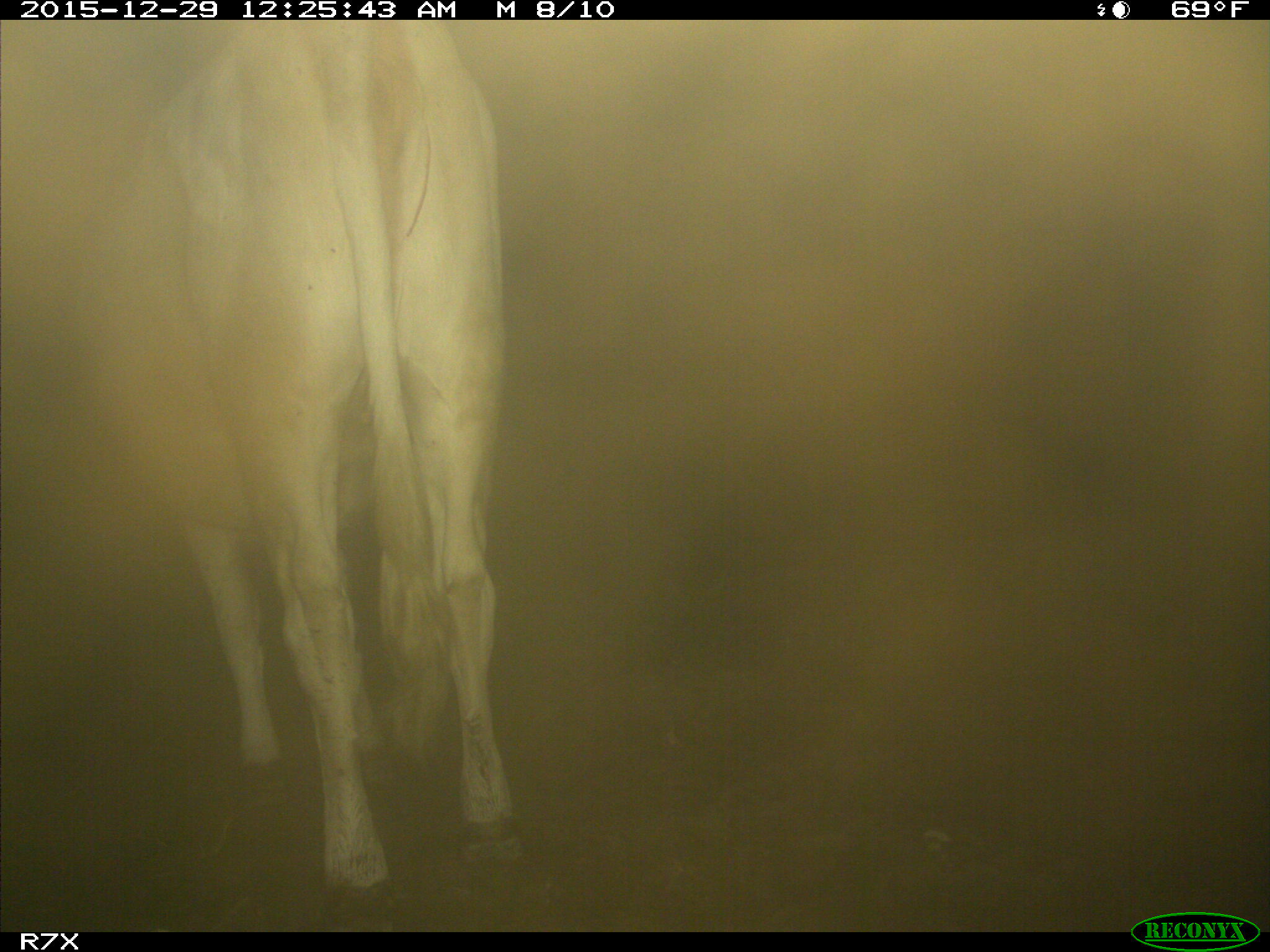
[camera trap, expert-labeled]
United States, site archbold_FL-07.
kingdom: Animalia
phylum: Chordata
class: Mammalia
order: Artiodactyla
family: Bovidae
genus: Bos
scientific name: Bos taurus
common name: domestic cow